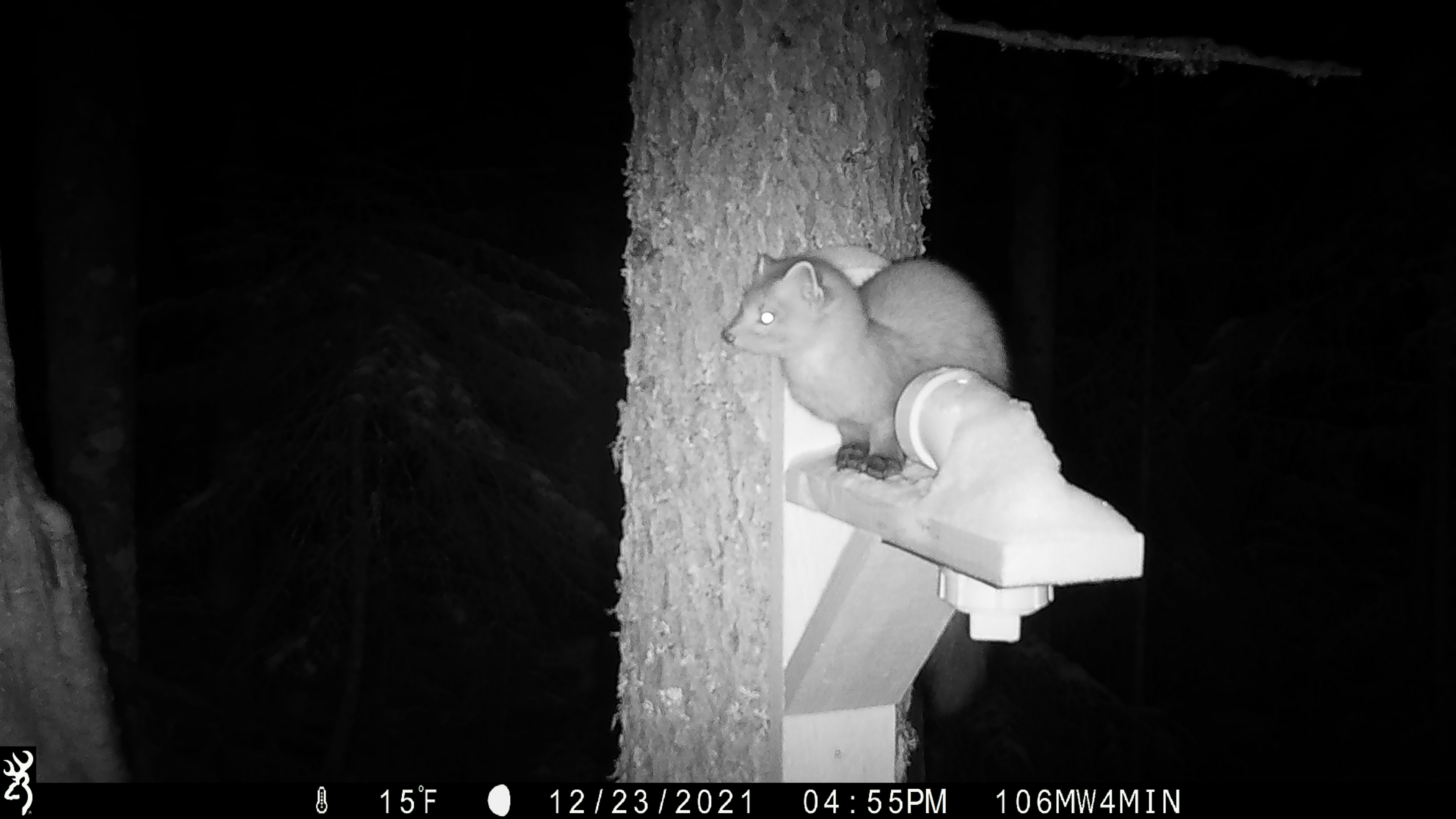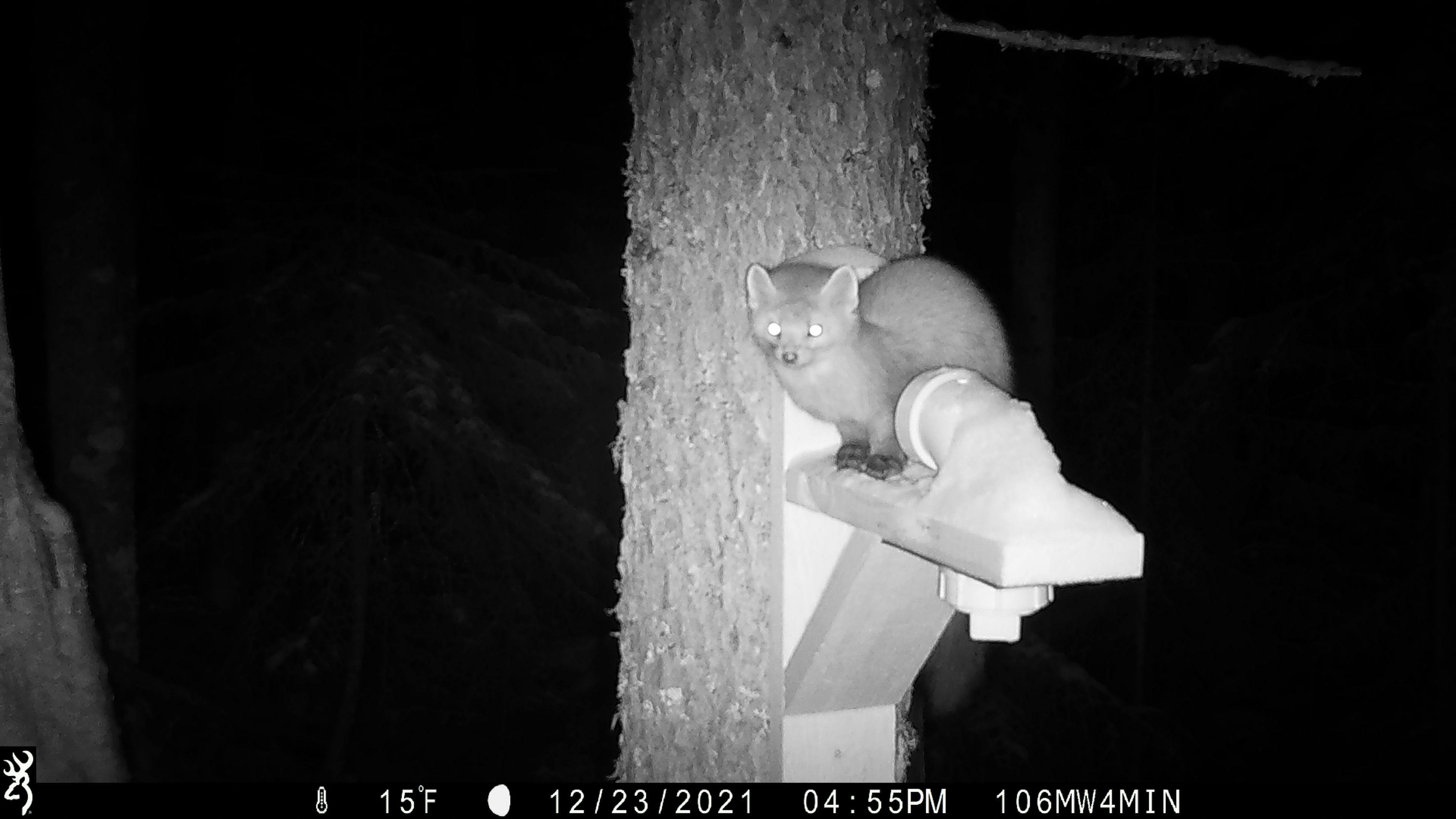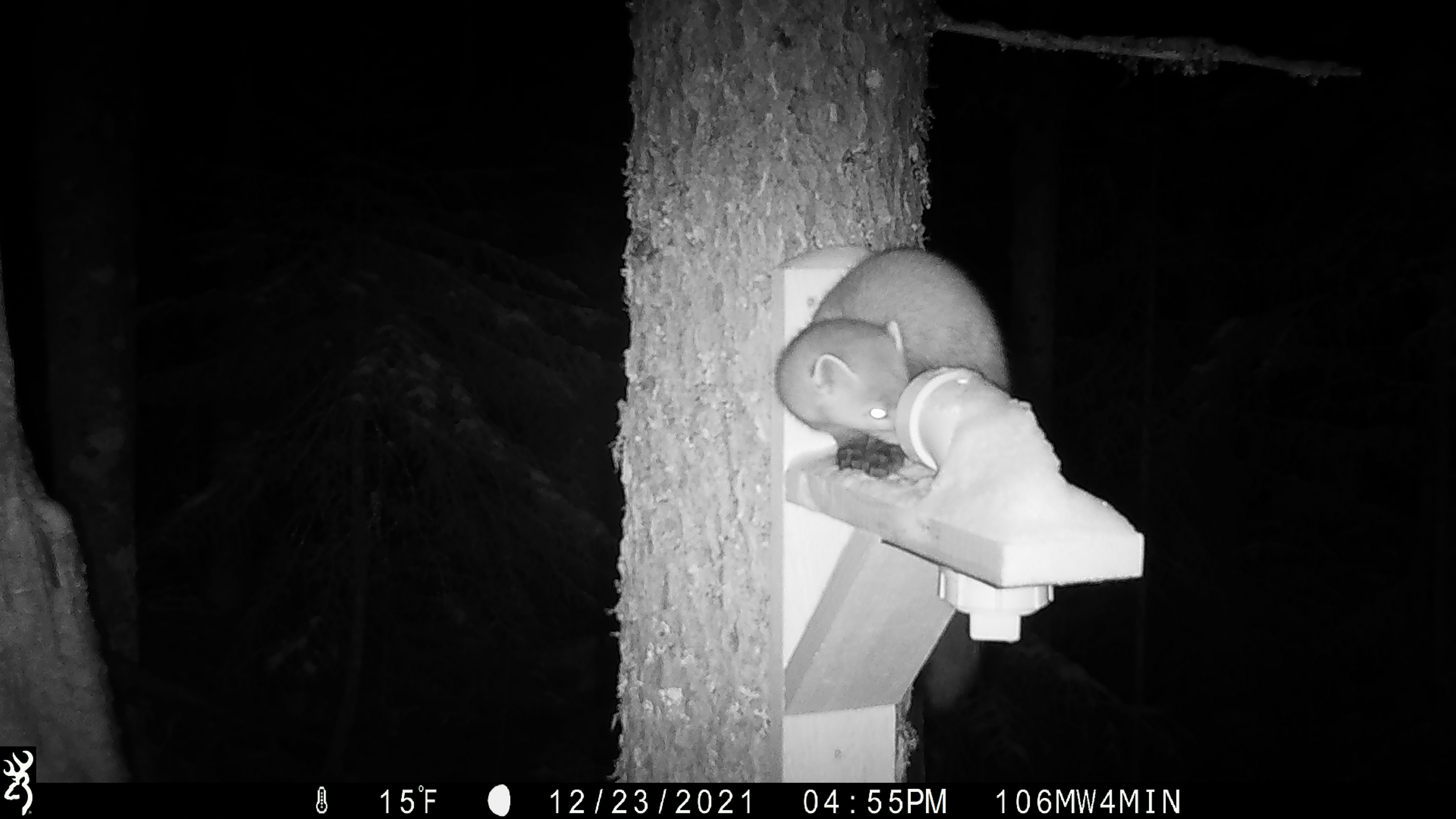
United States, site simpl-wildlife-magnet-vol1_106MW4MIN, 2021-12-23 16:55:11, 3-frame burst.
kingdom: Animalia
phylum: Chordata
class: Mammalia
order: Carnivora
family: Mustelidae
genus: Martes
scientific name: Martes americana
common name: american marten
American marten (Martes americana).